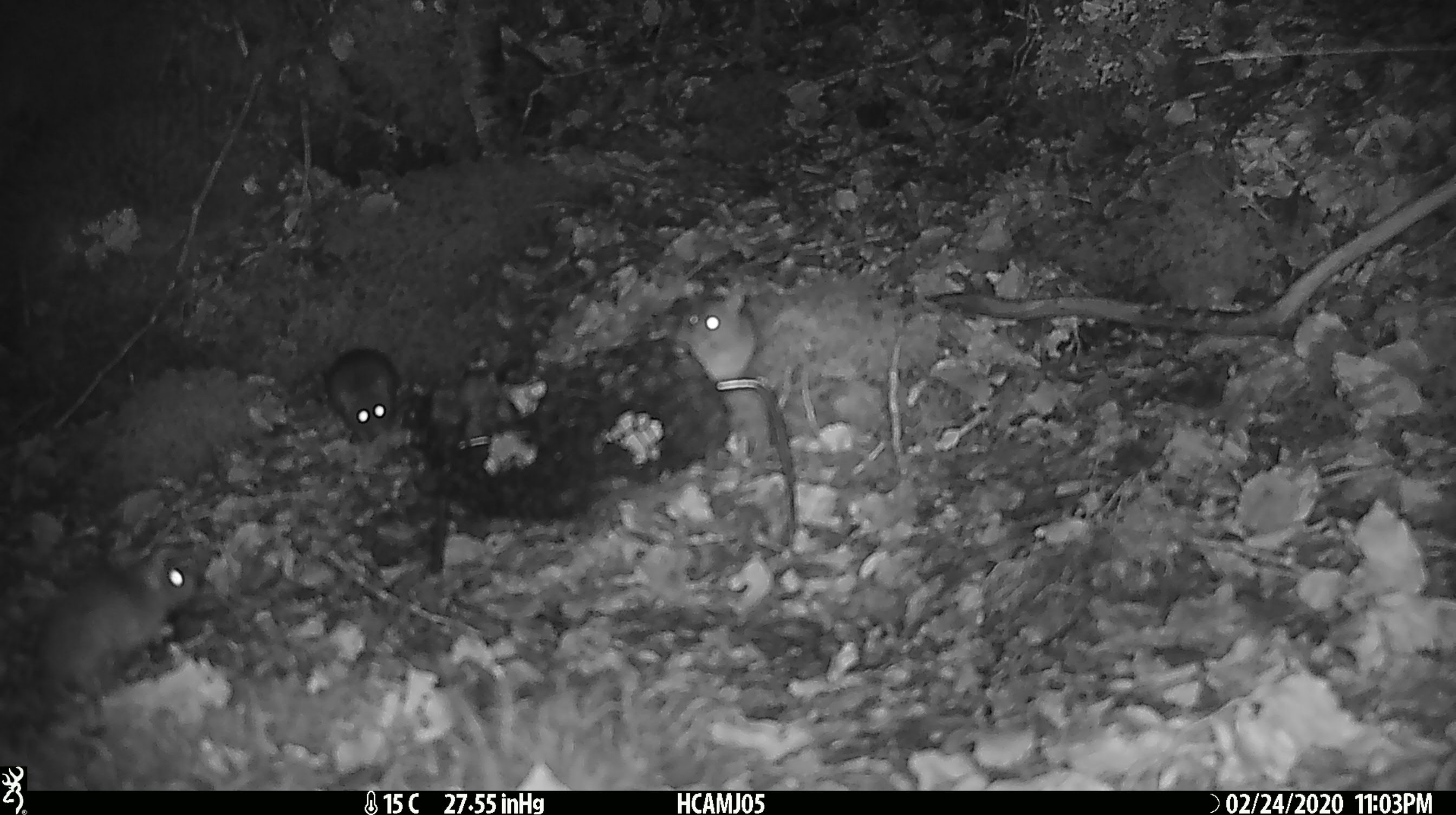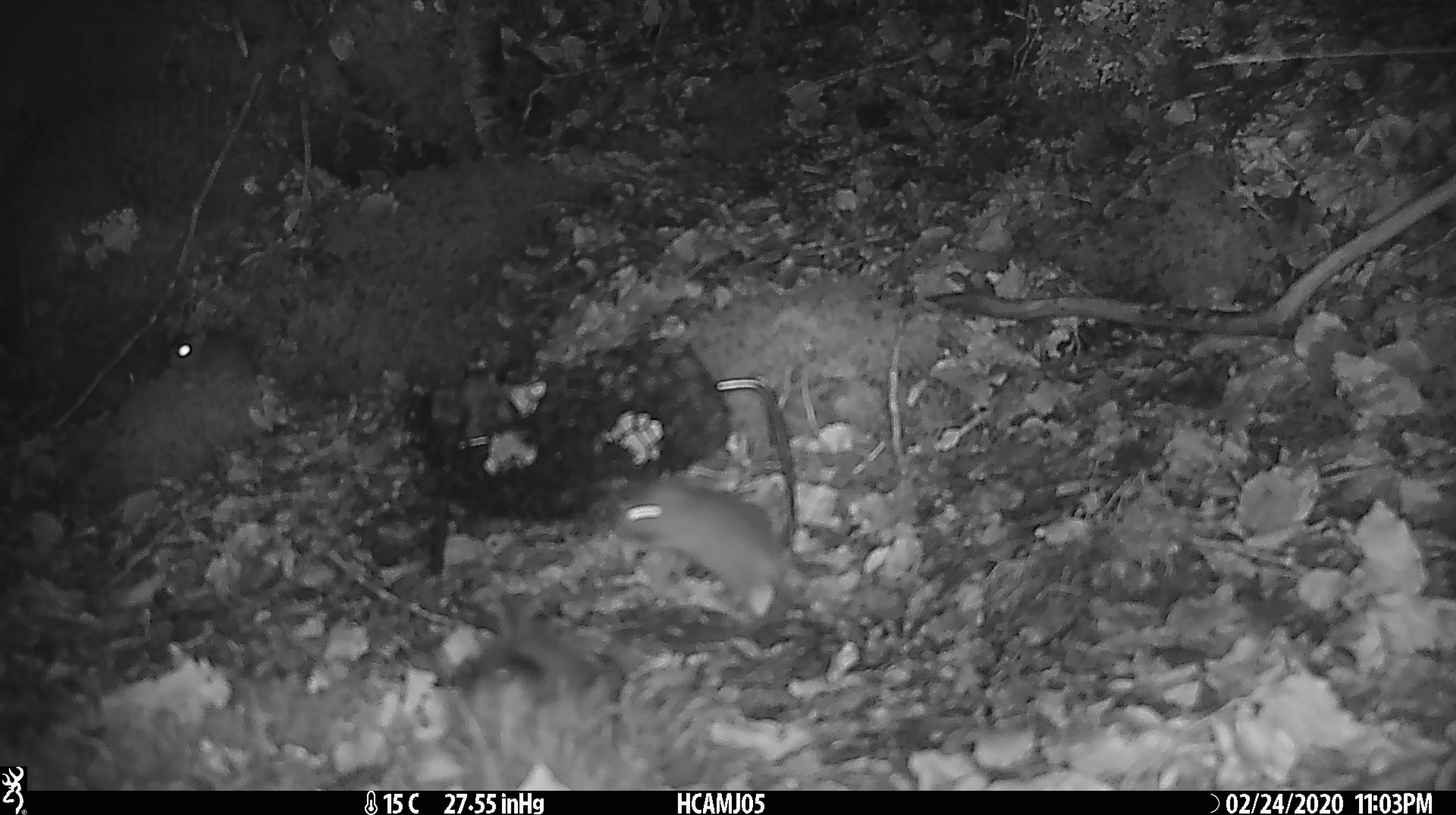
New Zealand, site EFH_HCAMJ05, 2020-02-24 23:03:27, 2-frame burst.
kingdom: Animalia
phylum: Chordata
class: Mammalia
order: Rodentia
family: Muridae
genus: Mus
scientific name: Mus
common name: mouse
Mouse (Mus).